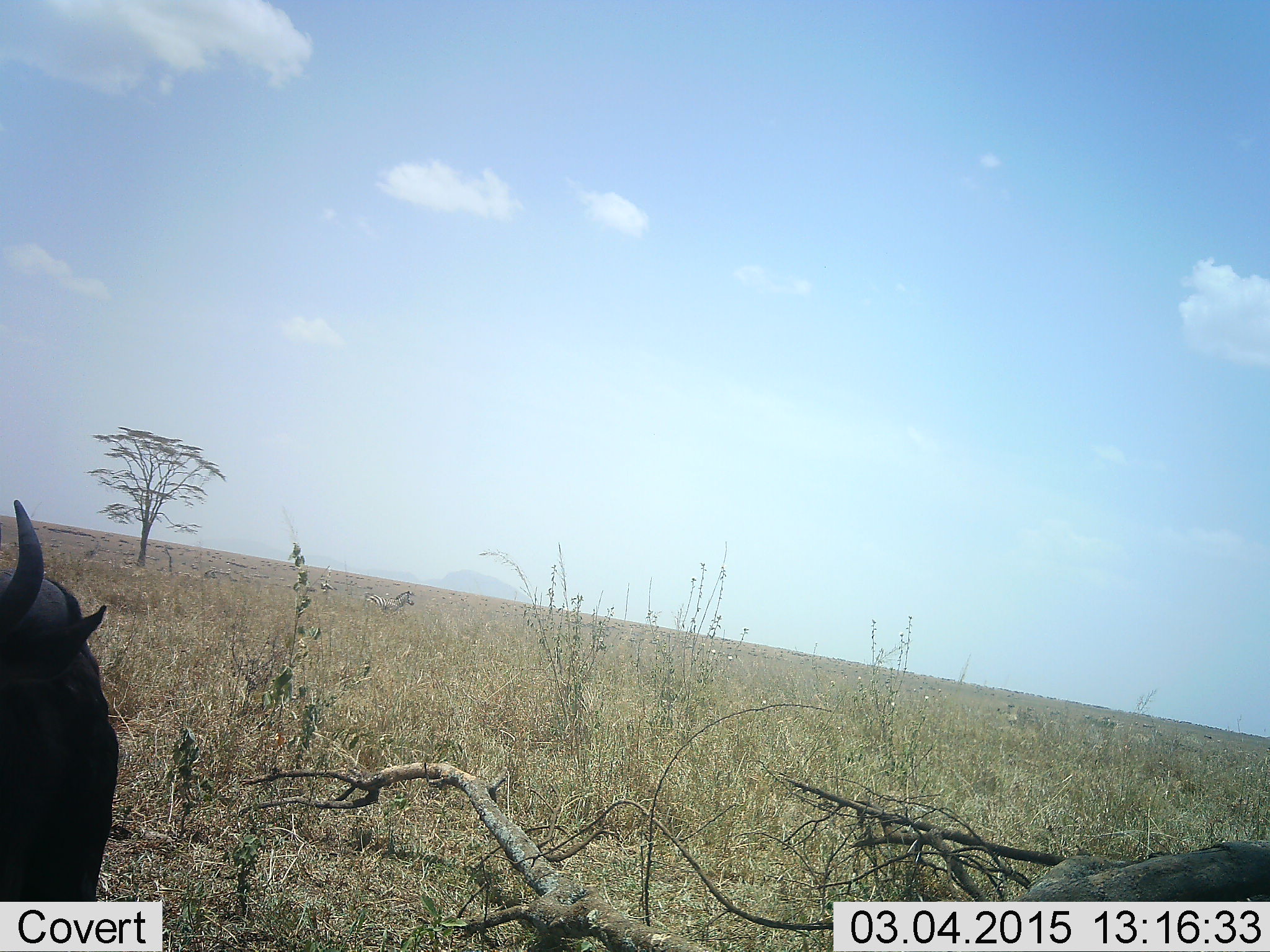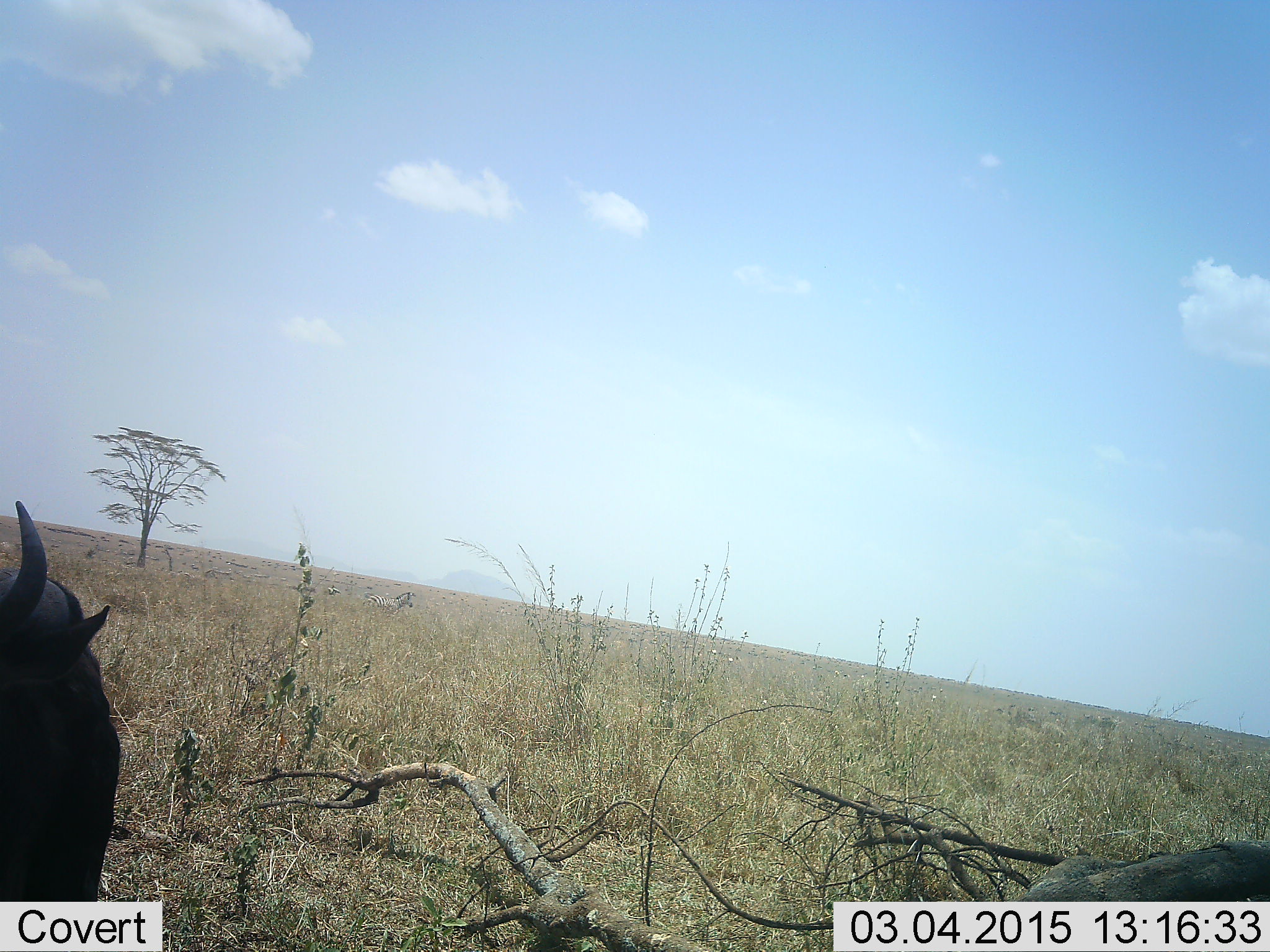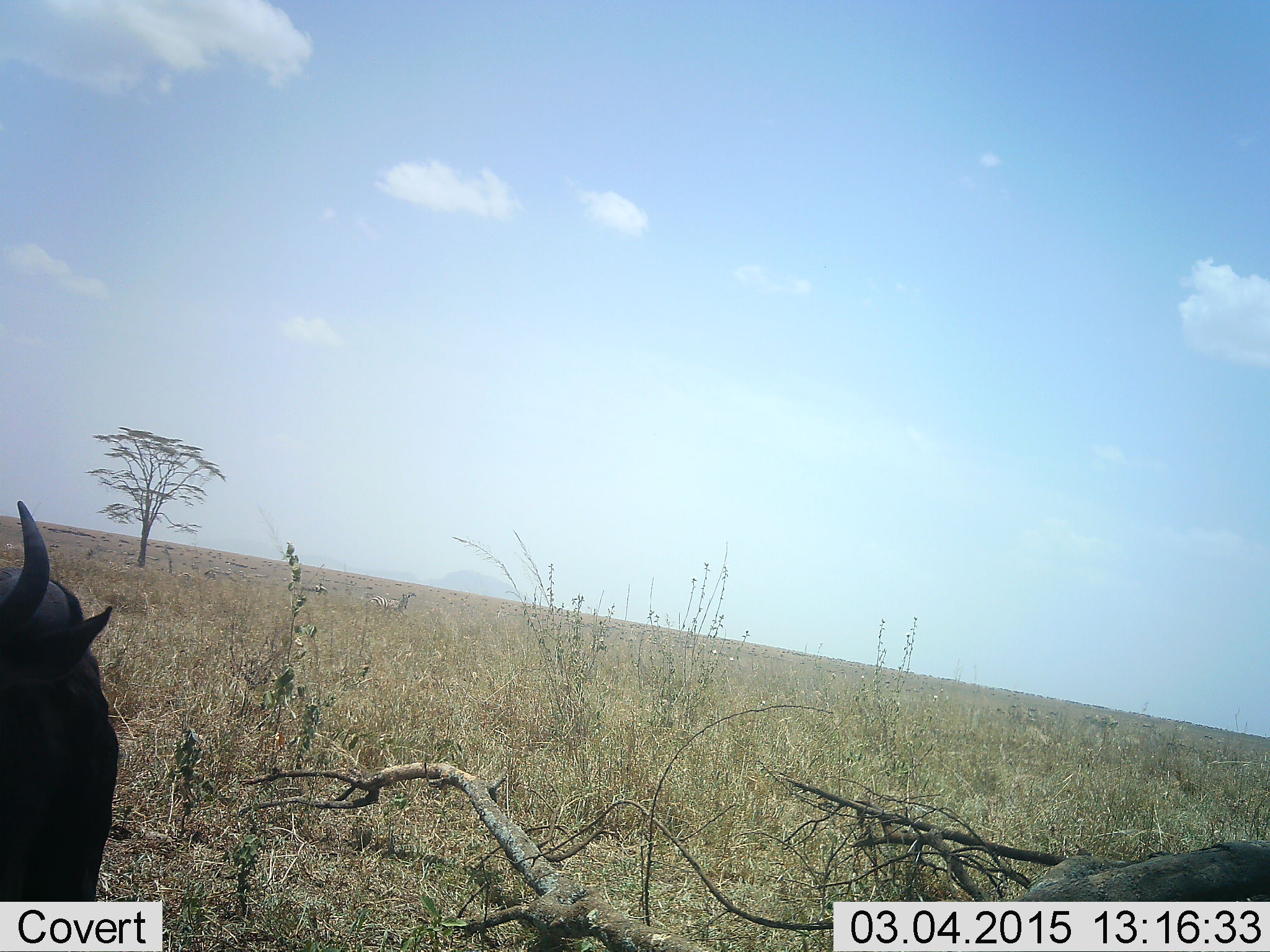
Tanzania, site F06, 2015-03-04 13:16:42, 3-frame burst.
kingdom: Animalia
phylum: Chordata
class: Mammalia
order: Artiodactyla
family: Bovidae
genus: Connochaetes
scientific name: Connochaetes taurinus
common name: blue wildebeest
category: wildebeest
Wildebeest (blue wildebeest) (Connochaetes taurinus), count 1. Behavior (volunteer vote fractions): standing 50%, resting 50%, moving 8%, interacting 0%. Young present (vote fraction): 0%. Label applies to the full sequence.